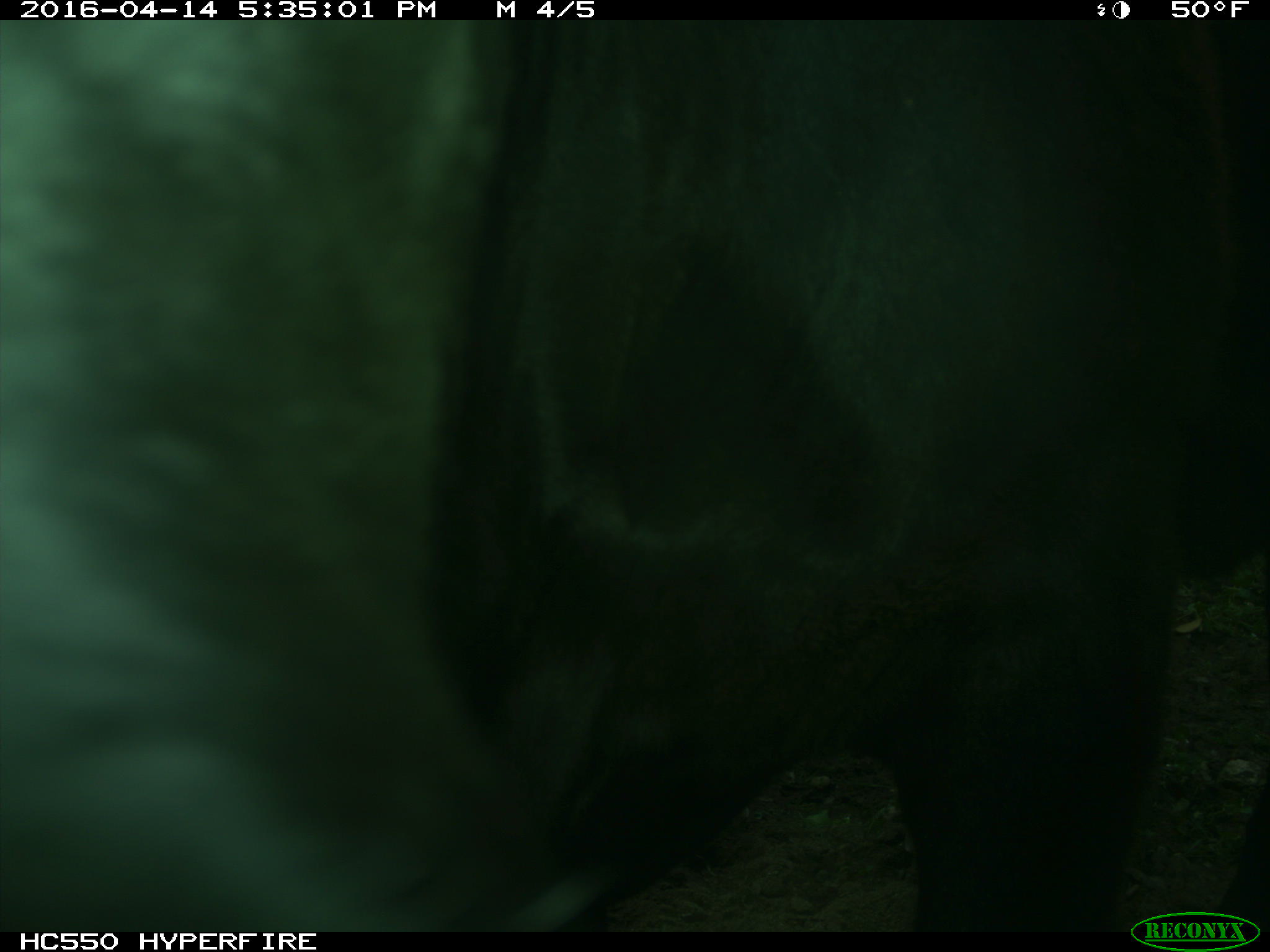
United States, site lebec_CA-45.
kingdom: Animalia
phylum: Chordata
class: Mammalia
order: Artiodactyla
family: Bovidae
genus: Bos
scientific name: Bos taurus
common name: domestic cow